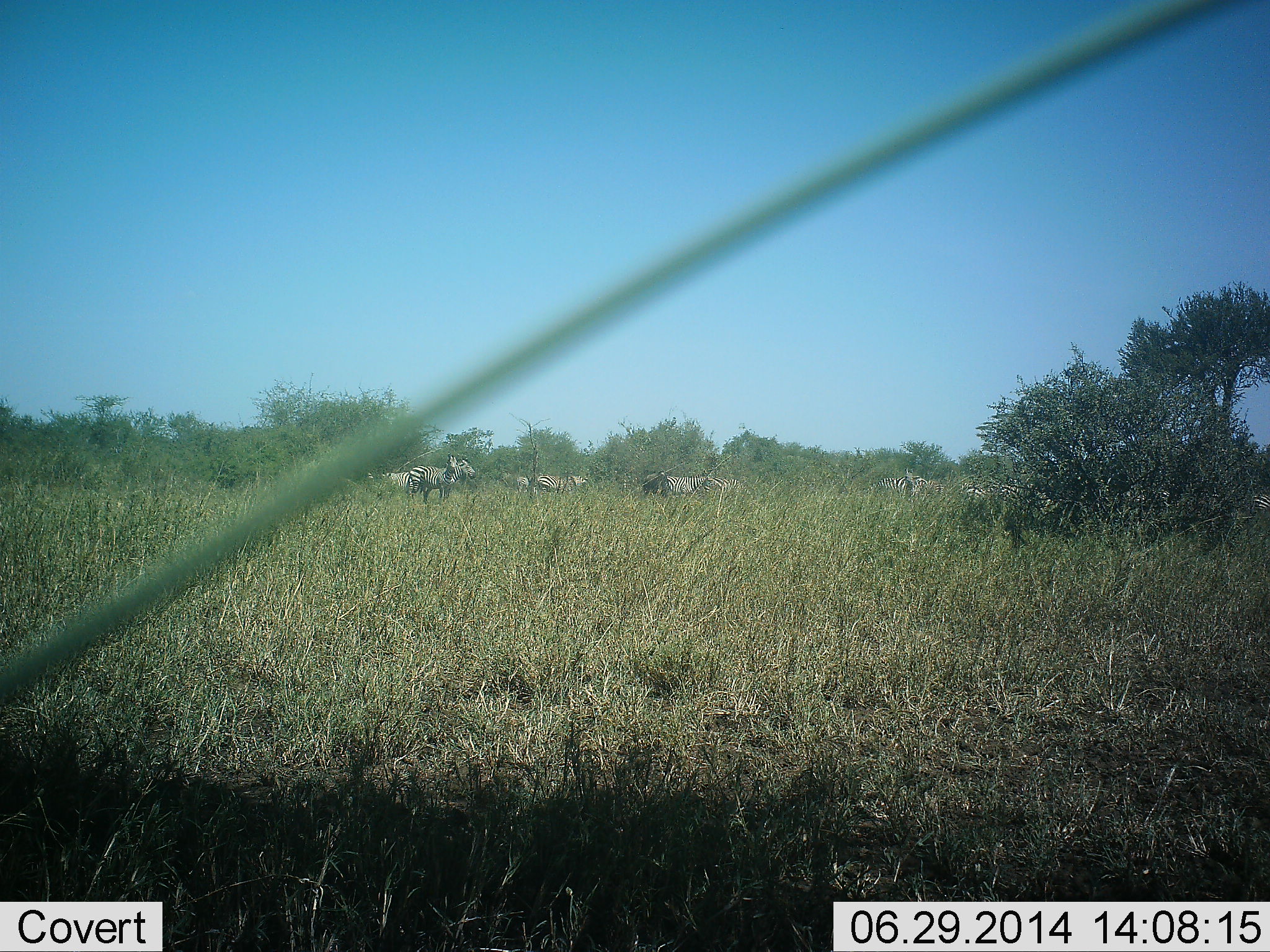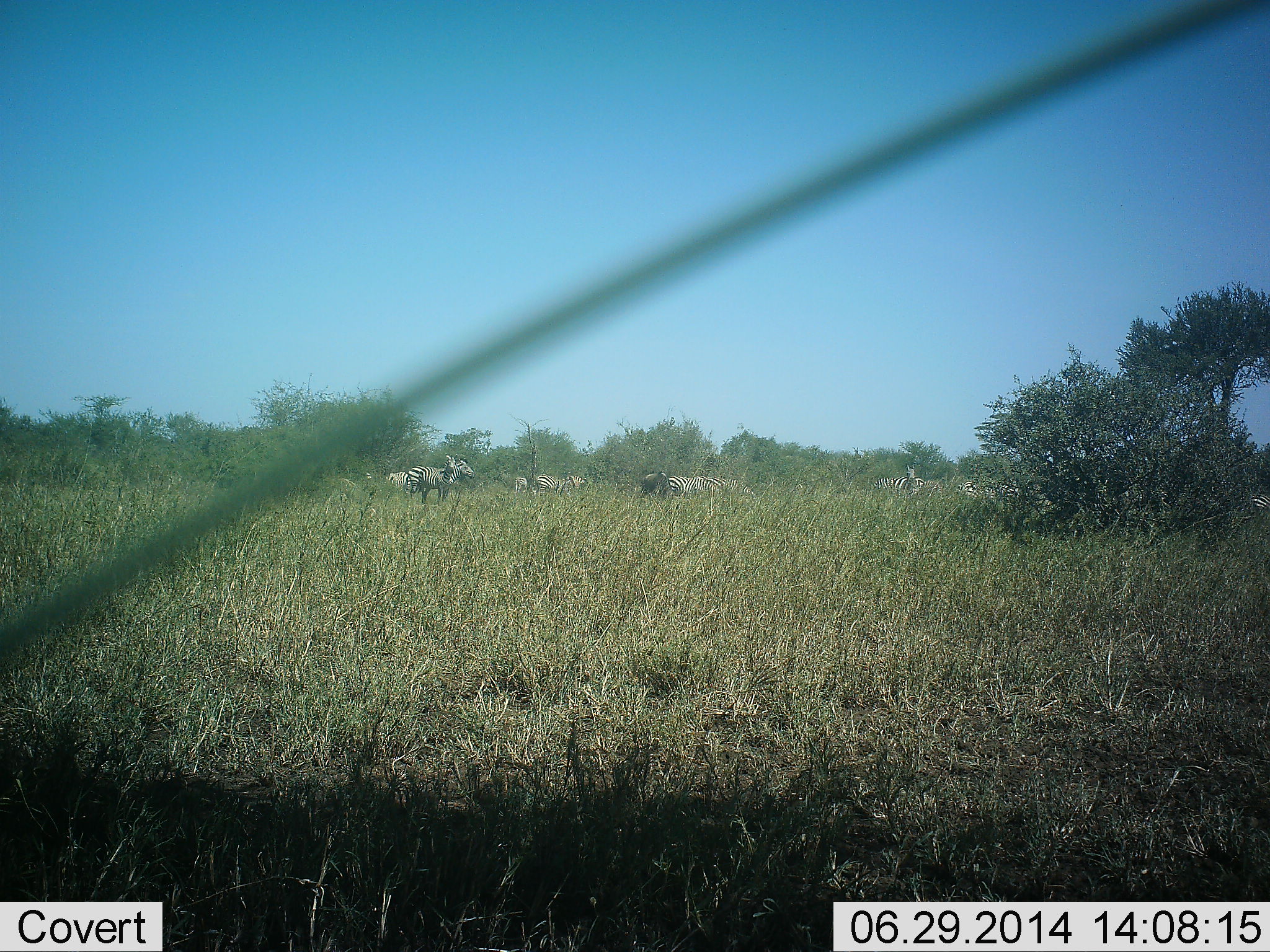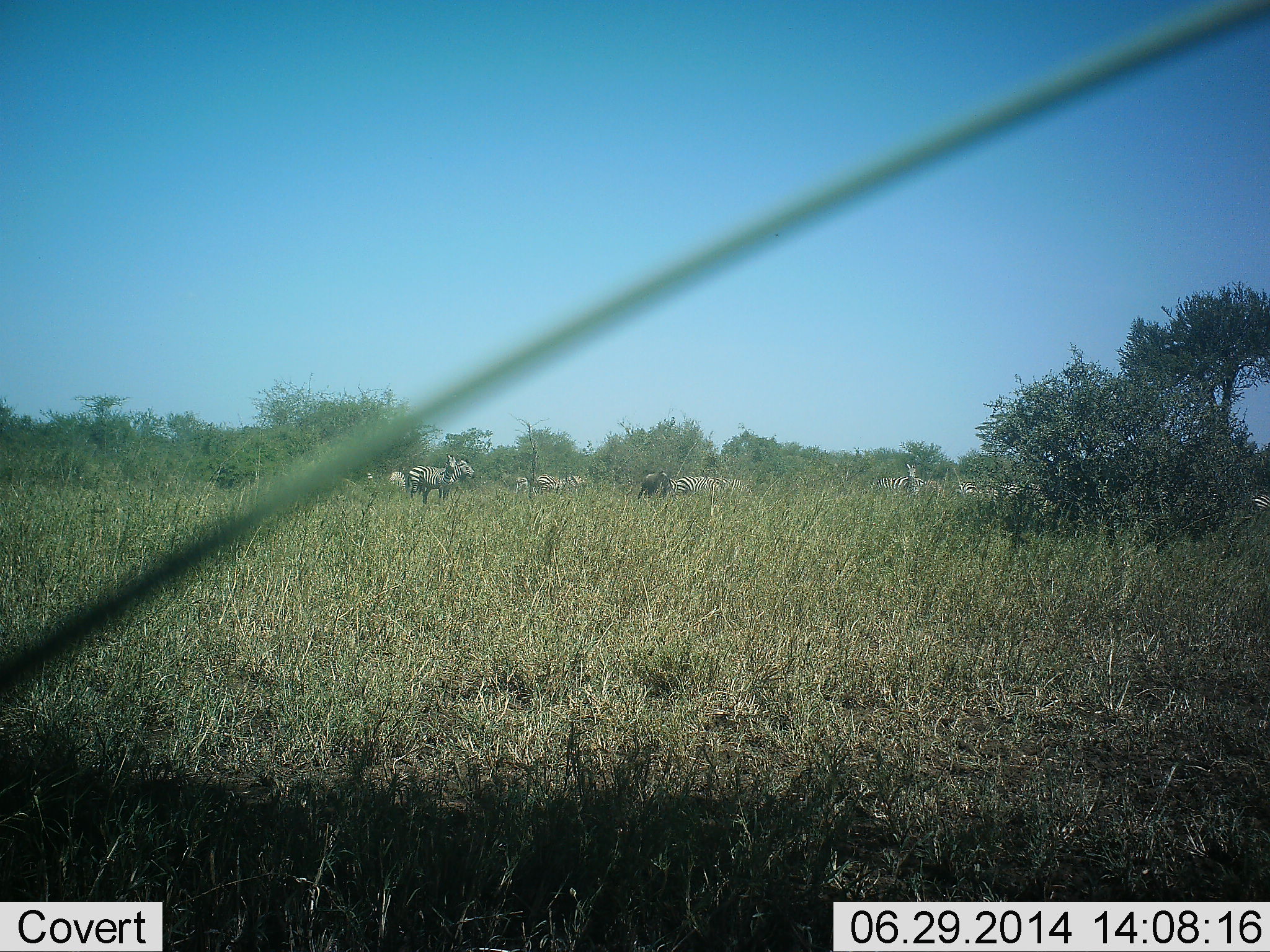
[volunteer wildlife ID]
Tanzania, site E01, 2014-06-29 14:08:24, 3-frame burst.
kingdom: Animalia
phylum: Chordata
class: Mammalia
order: Perissodactyla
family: Equidae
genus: Equus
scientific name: Equus quagga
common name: plains zebra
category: zebra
Zebra (plains zebra) (Equus quagga), count 8. Behavior (volunteer vote fractions): standing 80%, resting 0%, moving 40%, interacting 0%. Young present (vote fraction): 0%. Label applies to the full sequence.